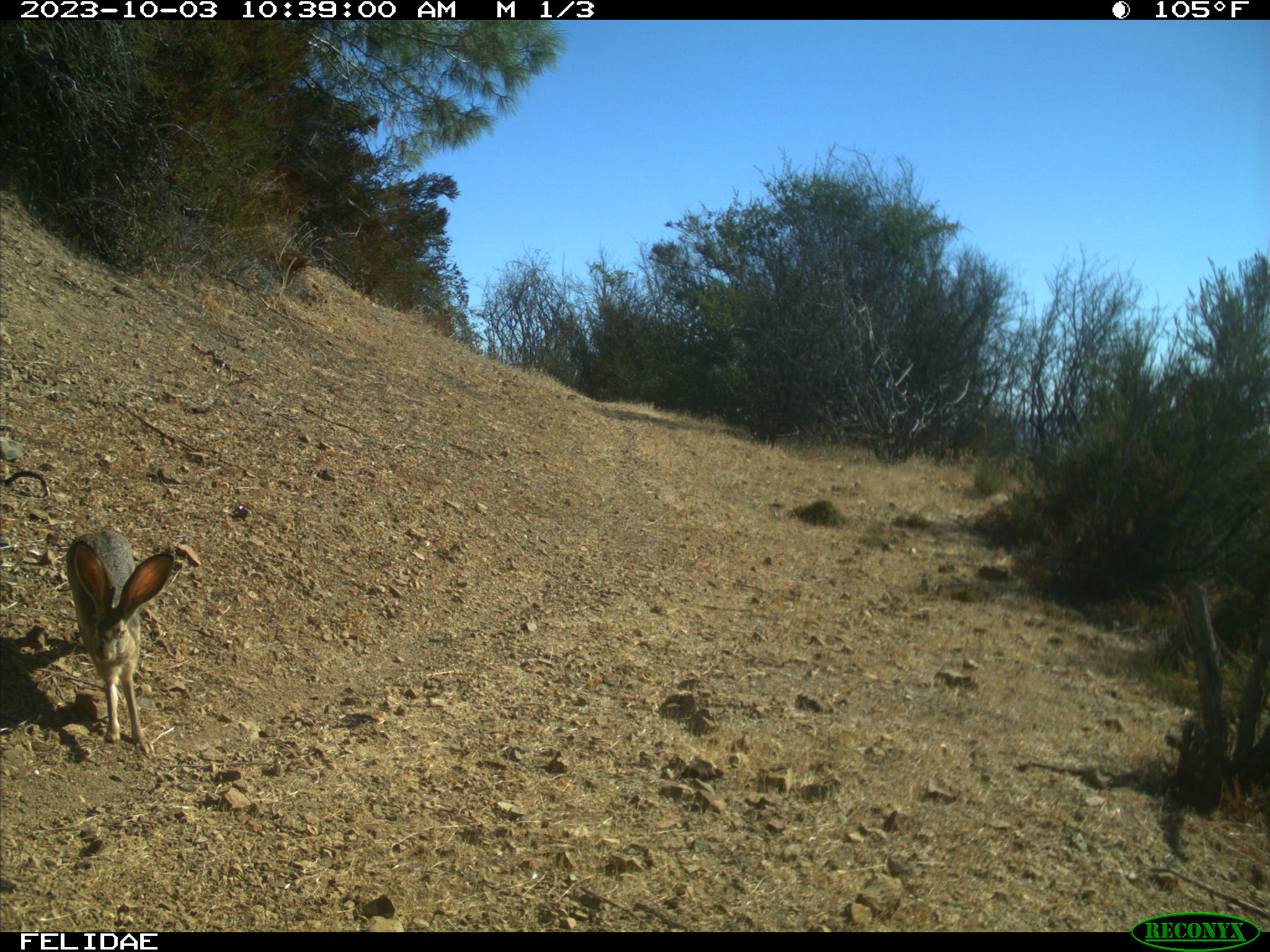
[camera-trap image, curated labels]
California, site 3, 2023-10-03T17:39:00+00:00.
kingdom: Animalia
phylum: Chordata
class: Mammalia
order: Lagomorpha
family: Leporidae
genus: Lepus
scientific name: Lepus californicus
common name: black-tailed jackrabbit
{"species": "black-tailed jackrabbit (Lepus californicus)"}